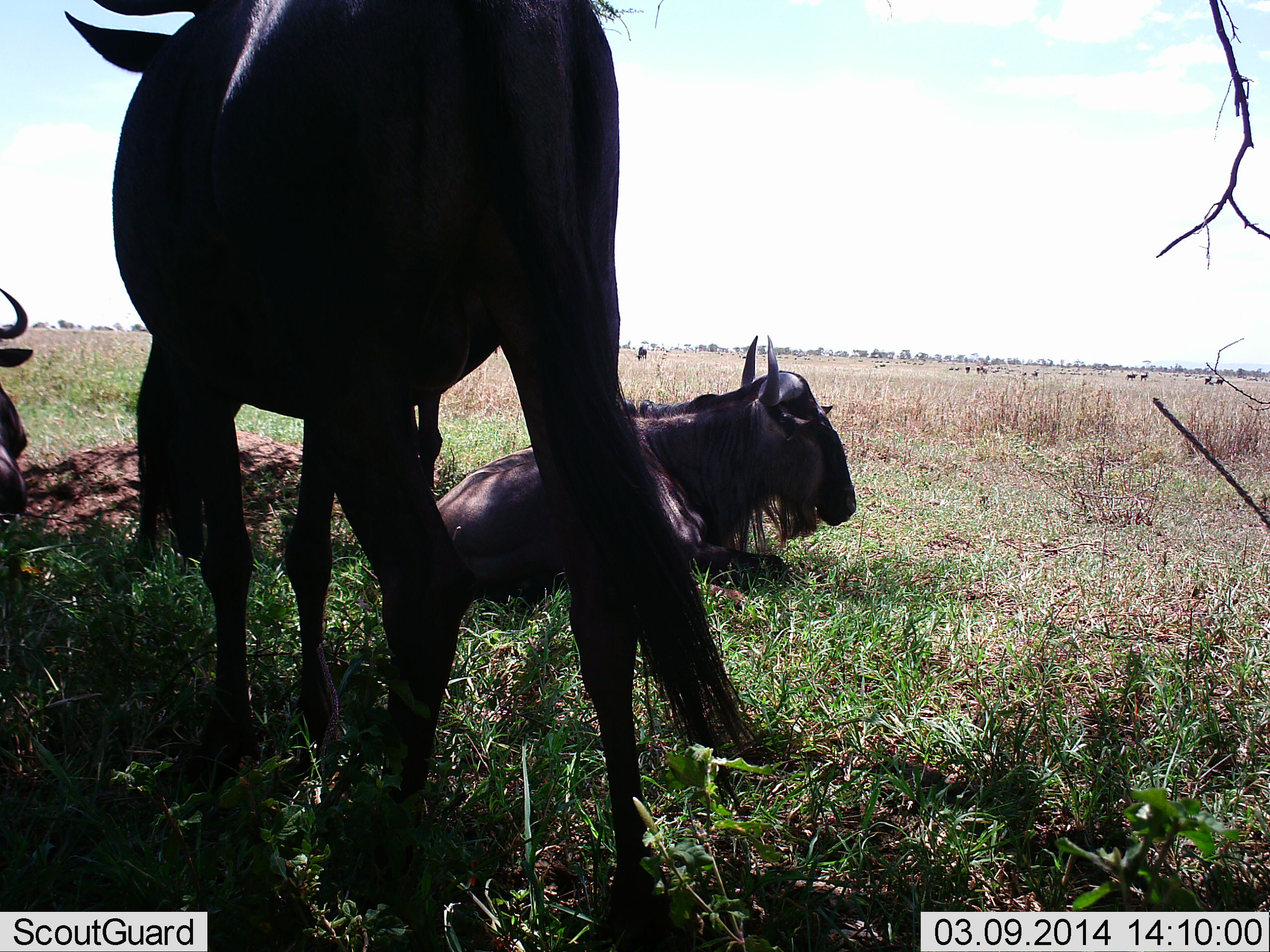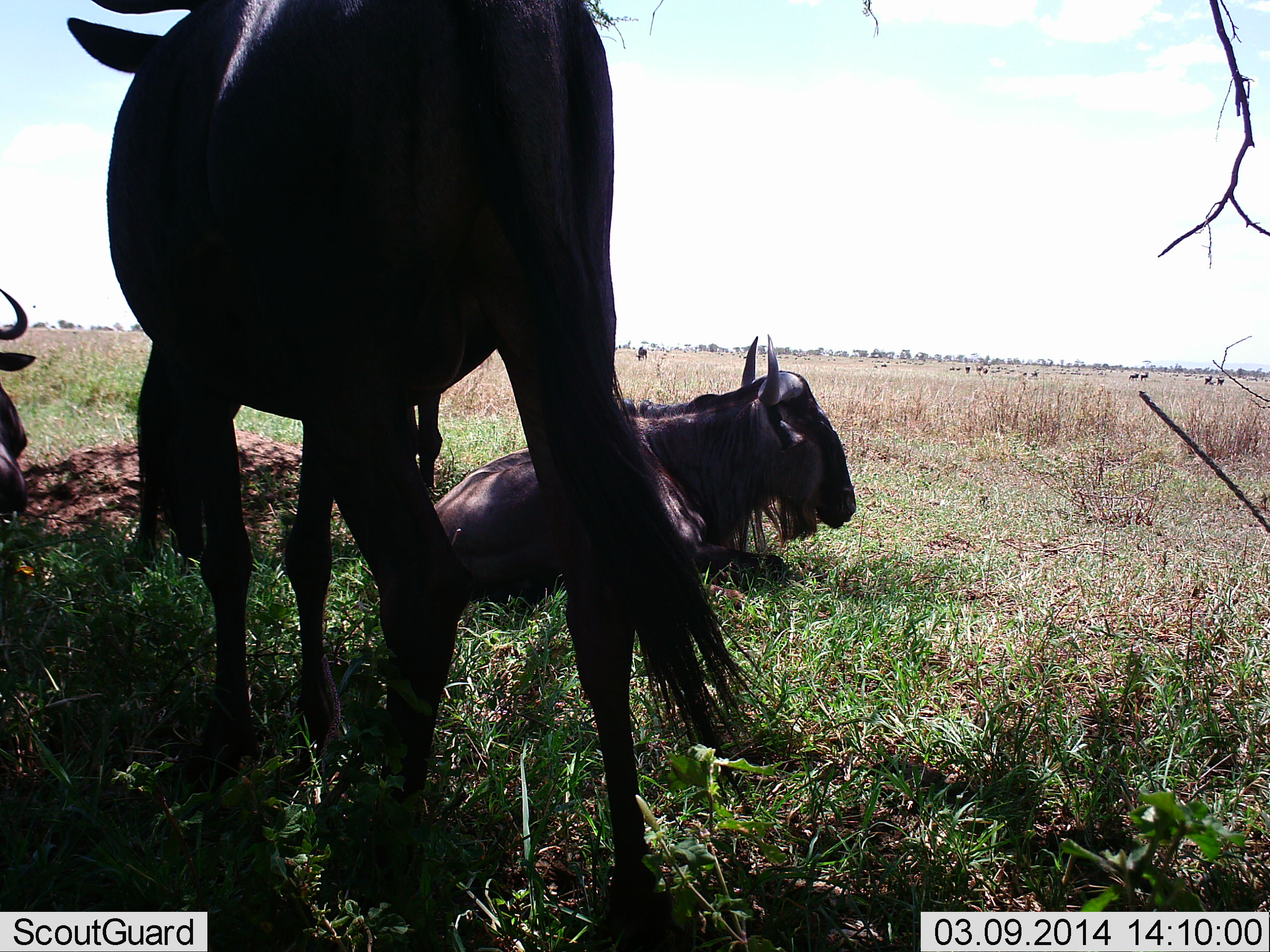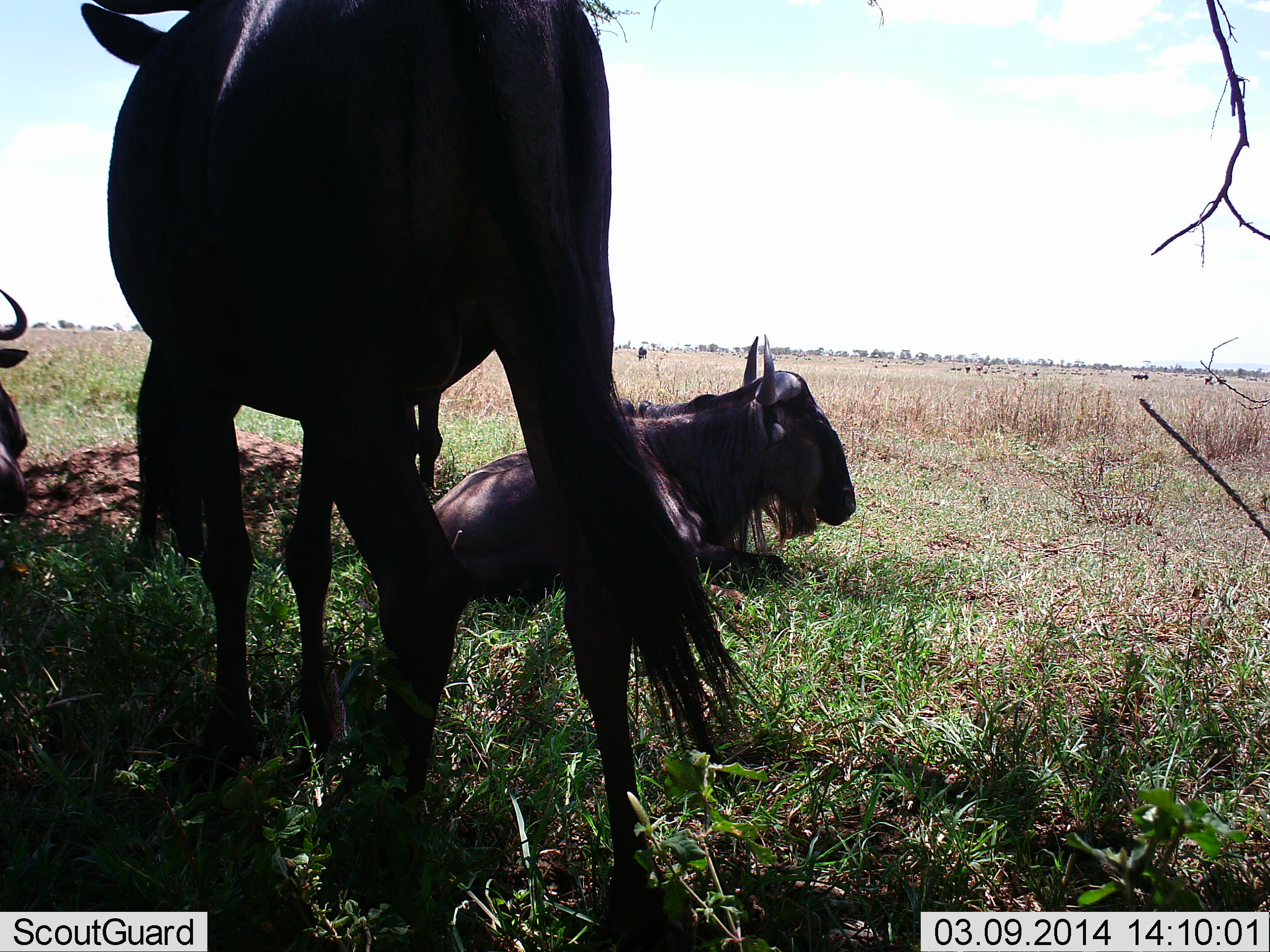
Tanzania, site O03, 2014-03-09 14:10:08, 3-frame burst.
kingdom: Animalia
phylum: Chordata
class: Mammalia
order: Artiodactyla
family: Bovidae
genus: Connochaetes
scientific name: Connochaetes taurinus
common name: blue wildebeest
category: wildebeest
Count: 4.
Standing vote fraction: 80%.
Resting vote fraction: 90%.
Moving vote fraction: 10%.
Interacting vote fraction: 0%.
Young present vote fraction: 0%.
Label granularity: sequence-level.